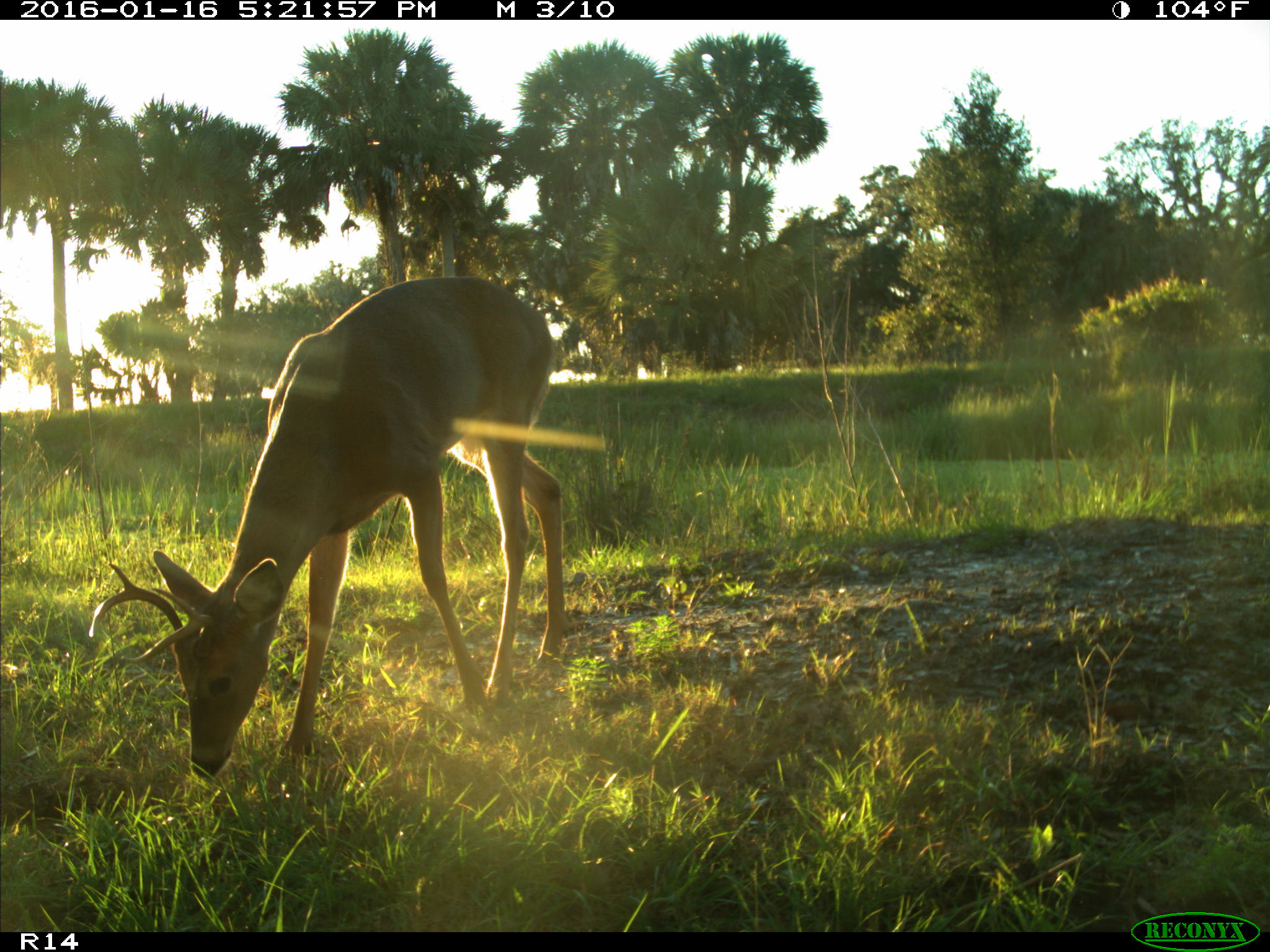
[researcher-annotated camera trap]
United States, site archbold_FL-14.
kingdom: Animalia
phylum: Chordata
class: Mammalia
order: Artiodactyla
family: Cervidae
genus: Odocoileus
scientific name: Odocoileus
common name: deer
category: unidentified deer